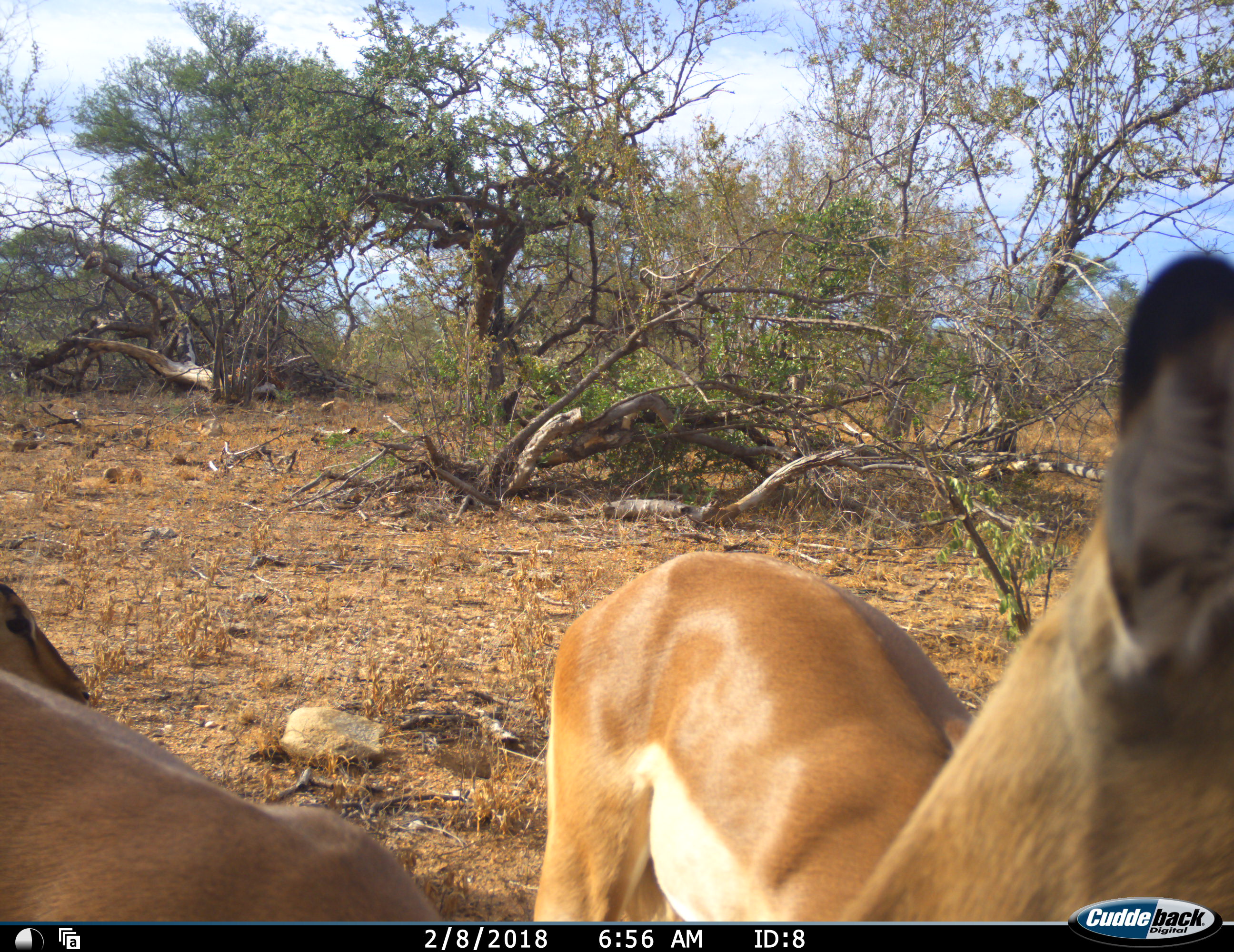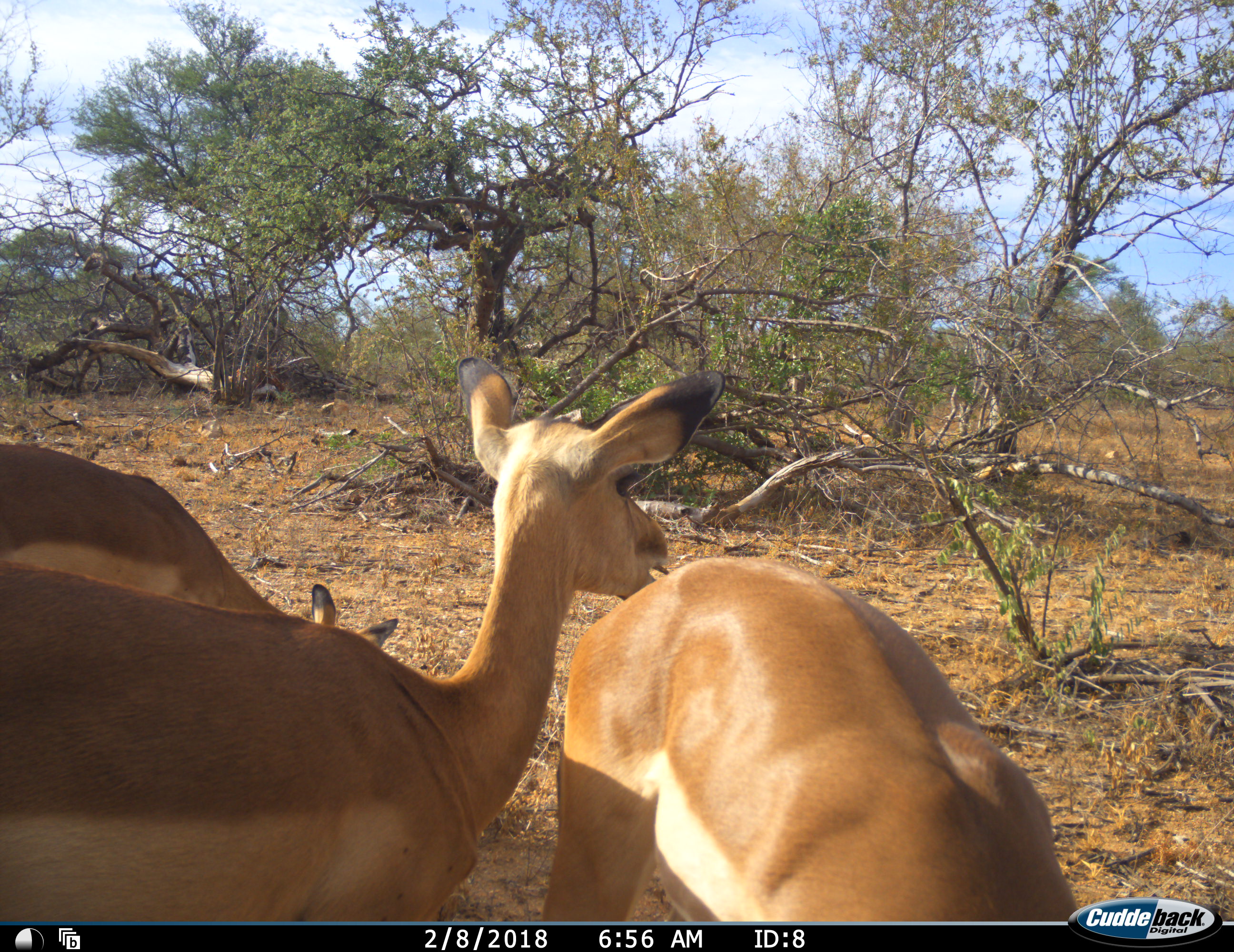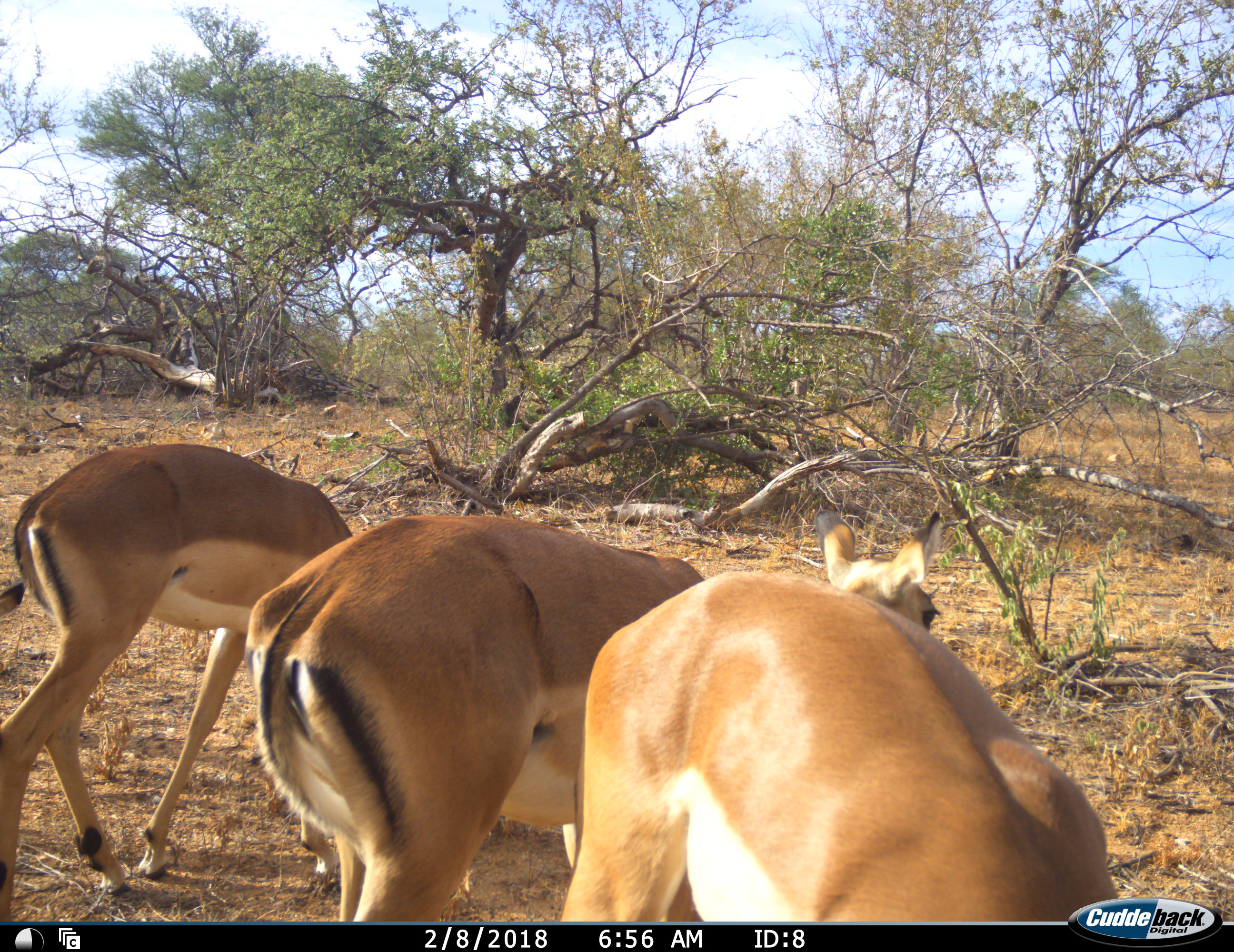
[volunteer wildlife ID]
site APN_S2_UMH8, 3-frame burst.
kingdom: Animalia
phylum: Chordata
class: Mammalia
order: Artiodactyla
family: Bovidae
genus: Aepyceros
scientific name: Aepyceros melampus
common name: impala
Impala (Aepyceros melampus), count 3. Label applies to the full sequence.